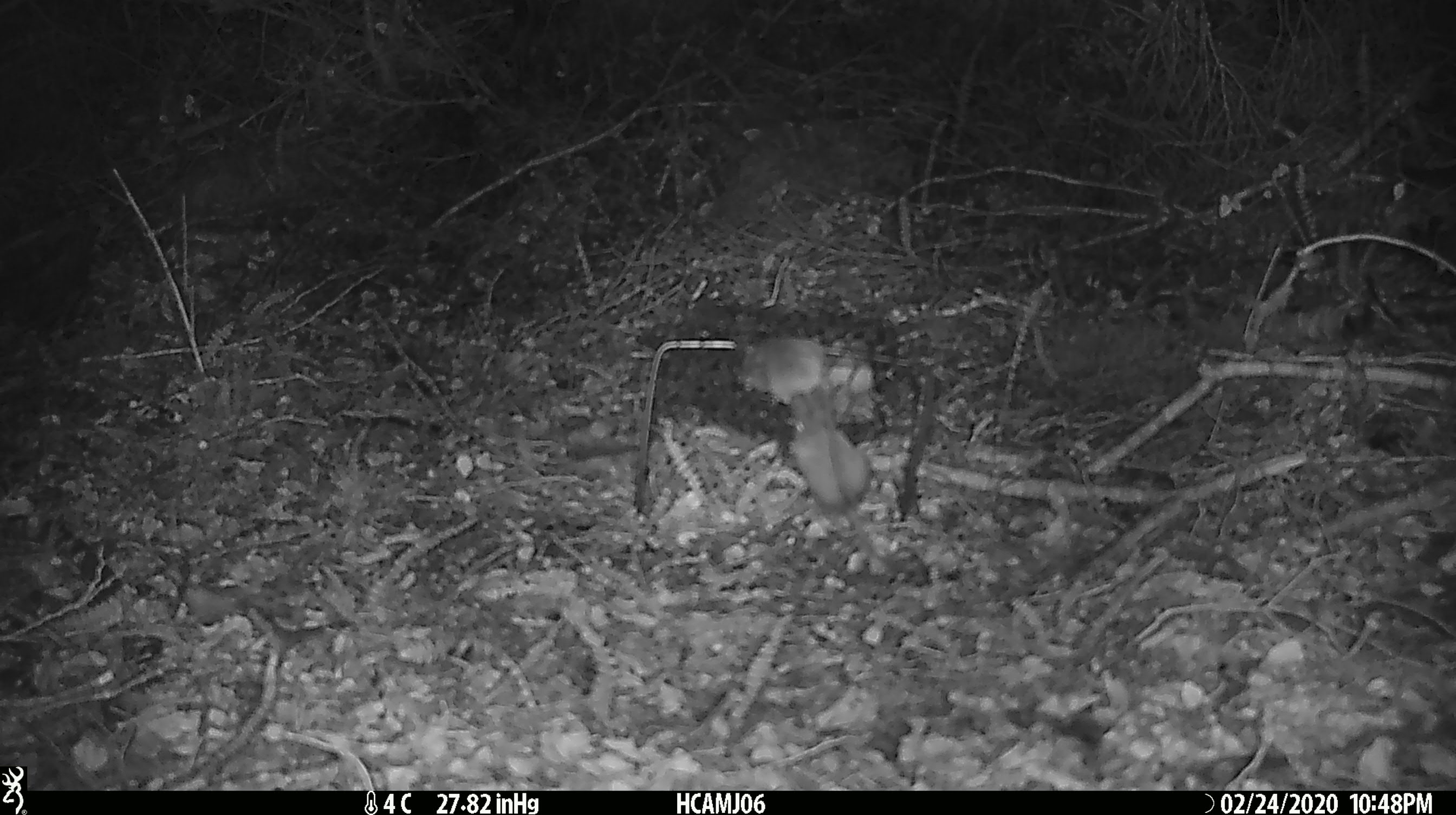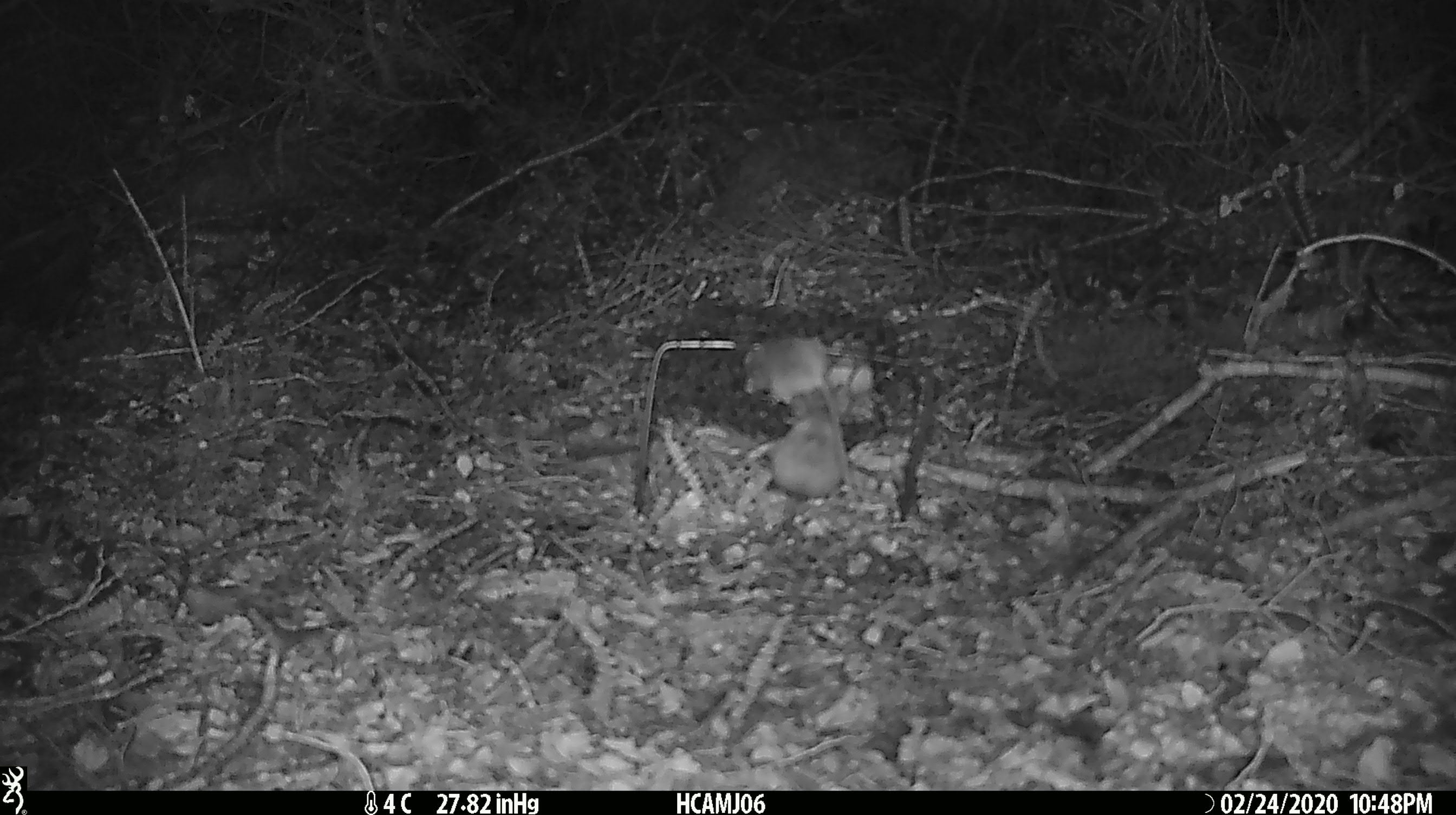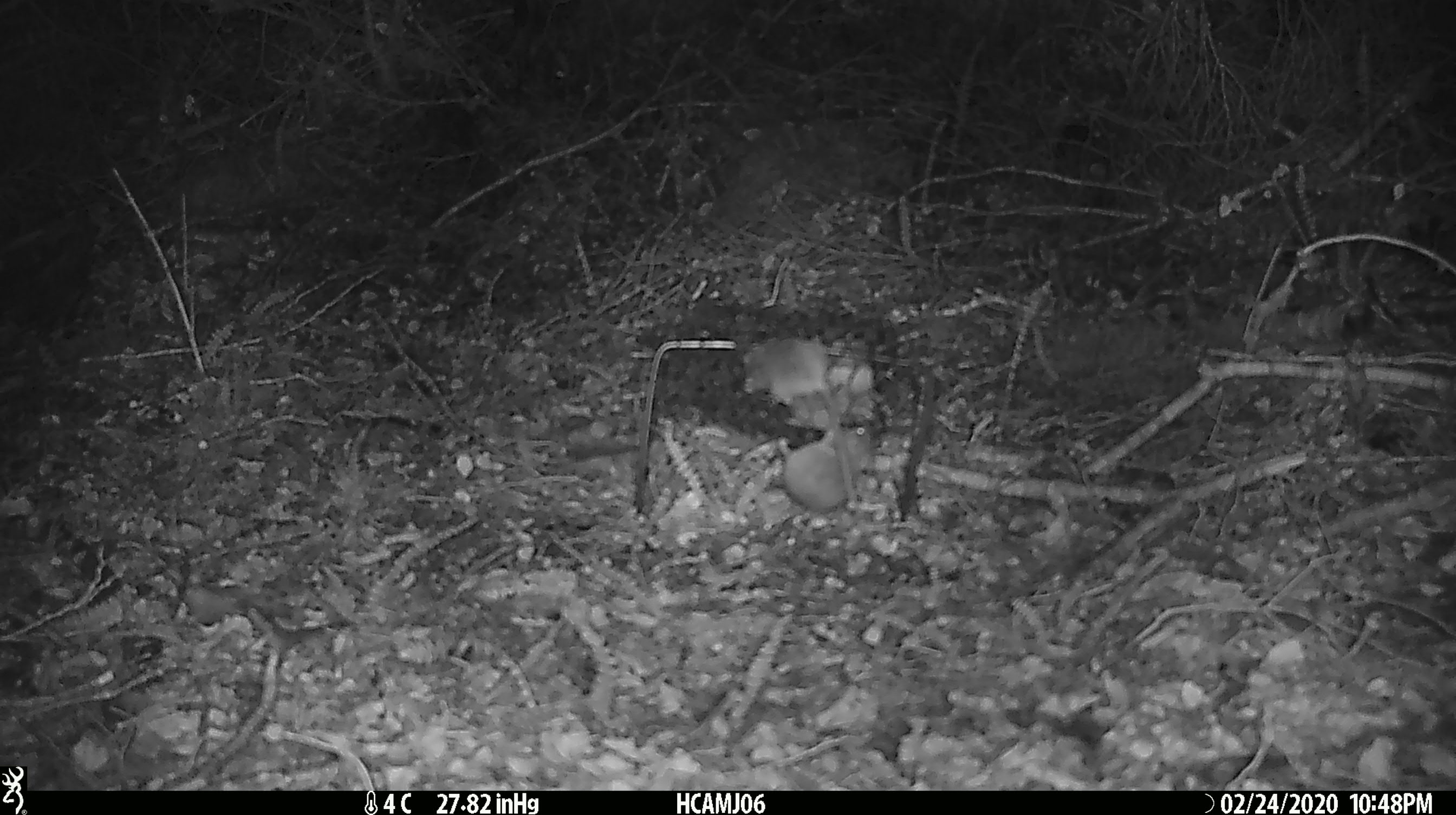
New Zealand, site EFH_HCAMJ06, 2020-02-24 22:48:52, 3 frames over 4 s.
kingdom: Animalia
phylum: Chordata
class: Mammalia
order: Rodentia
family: Muridae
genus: Mus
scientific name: Mus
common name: mouse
Mouse (Mus).